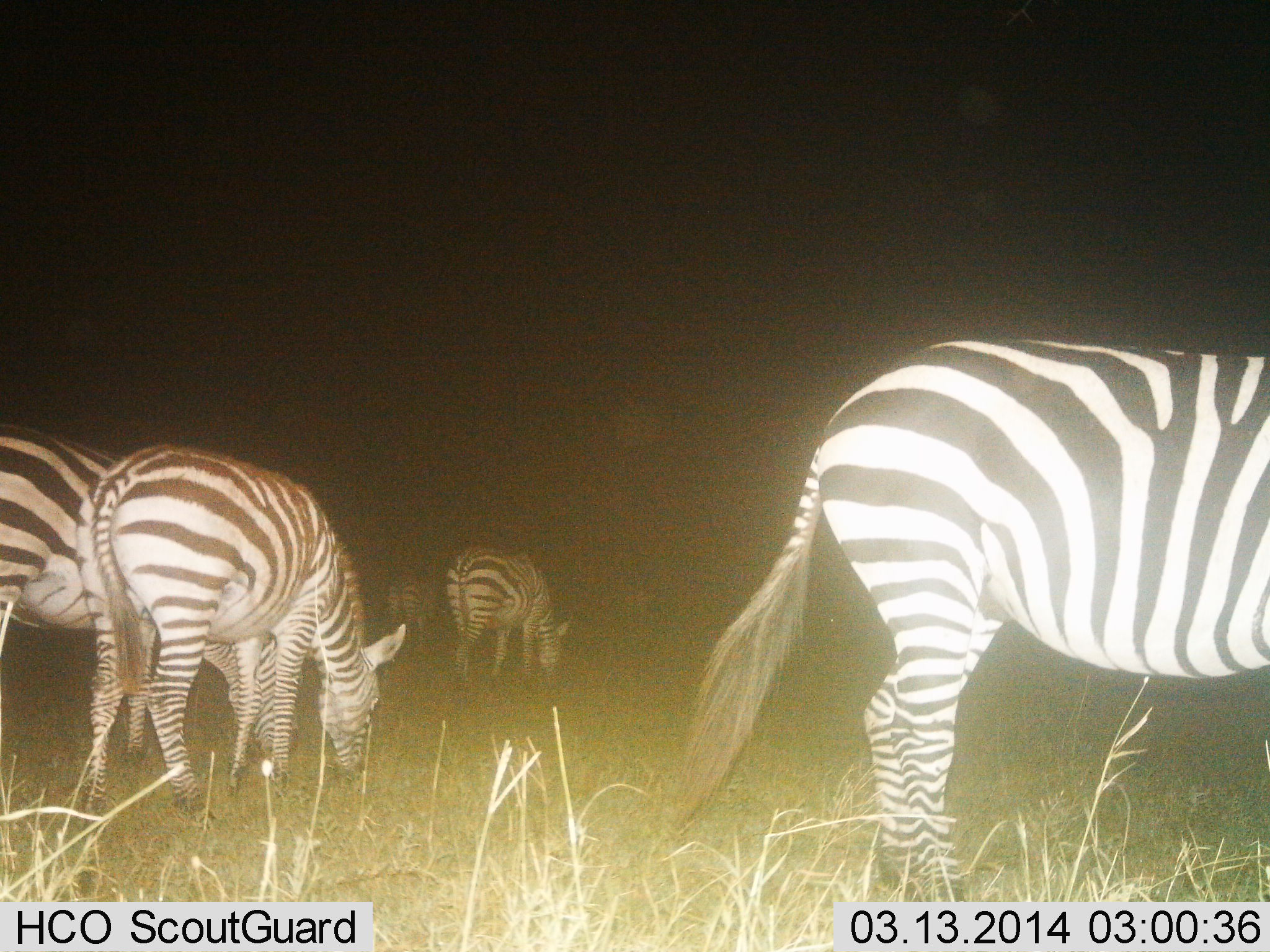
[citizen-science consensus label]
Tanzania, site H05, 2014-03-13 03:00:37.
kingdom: Animalia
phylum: Chordata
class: Mammalia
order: Perissodactyla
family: Equidae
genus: Equus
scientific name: Equus quagga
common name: plains zebra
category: zebra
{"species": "zebra (plains zebra) (Equus quagga)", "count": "5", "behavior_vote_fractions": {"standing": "30%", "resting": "10%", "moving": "0%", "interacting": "0%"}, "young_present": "0%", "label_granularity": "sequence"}